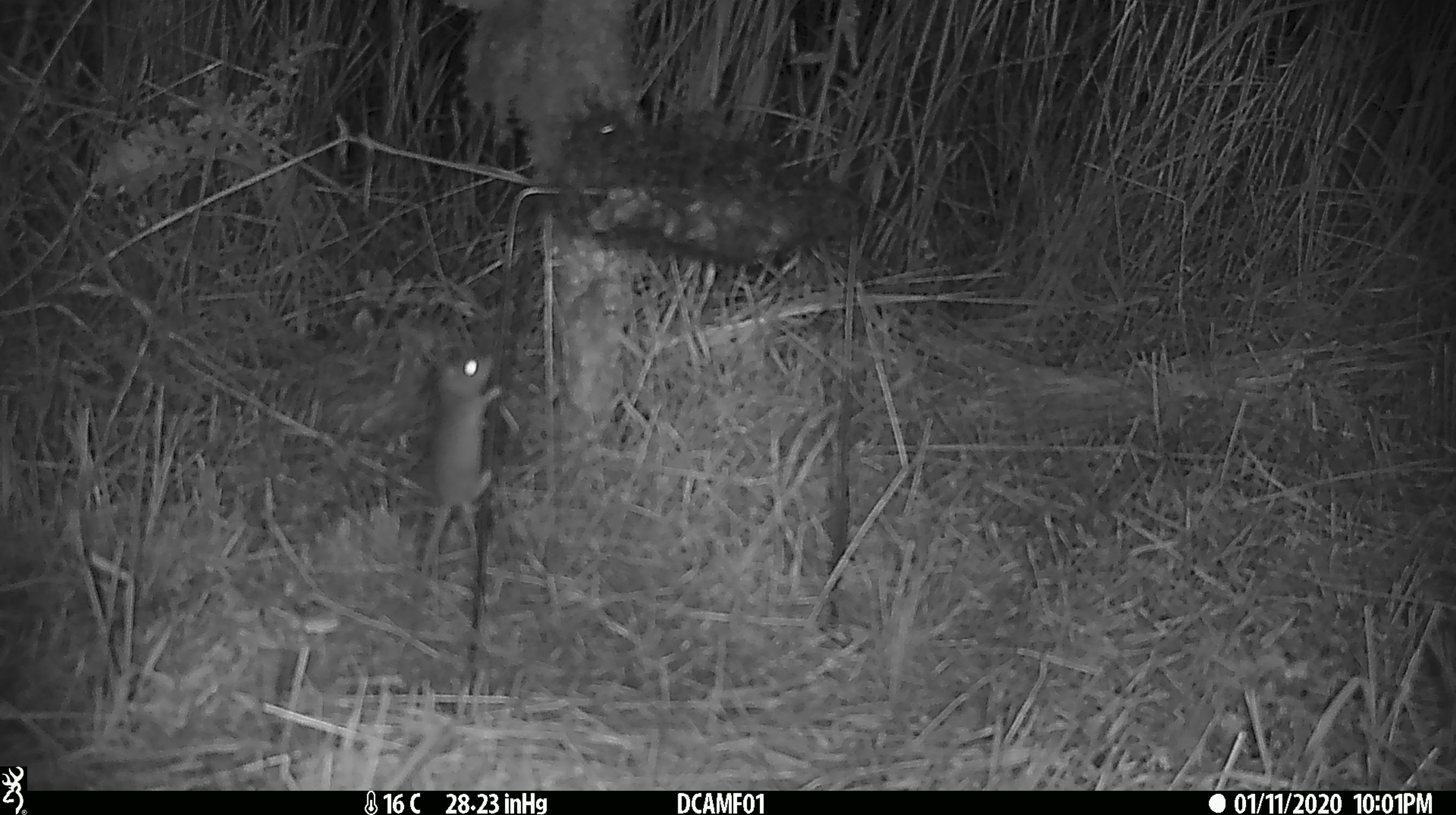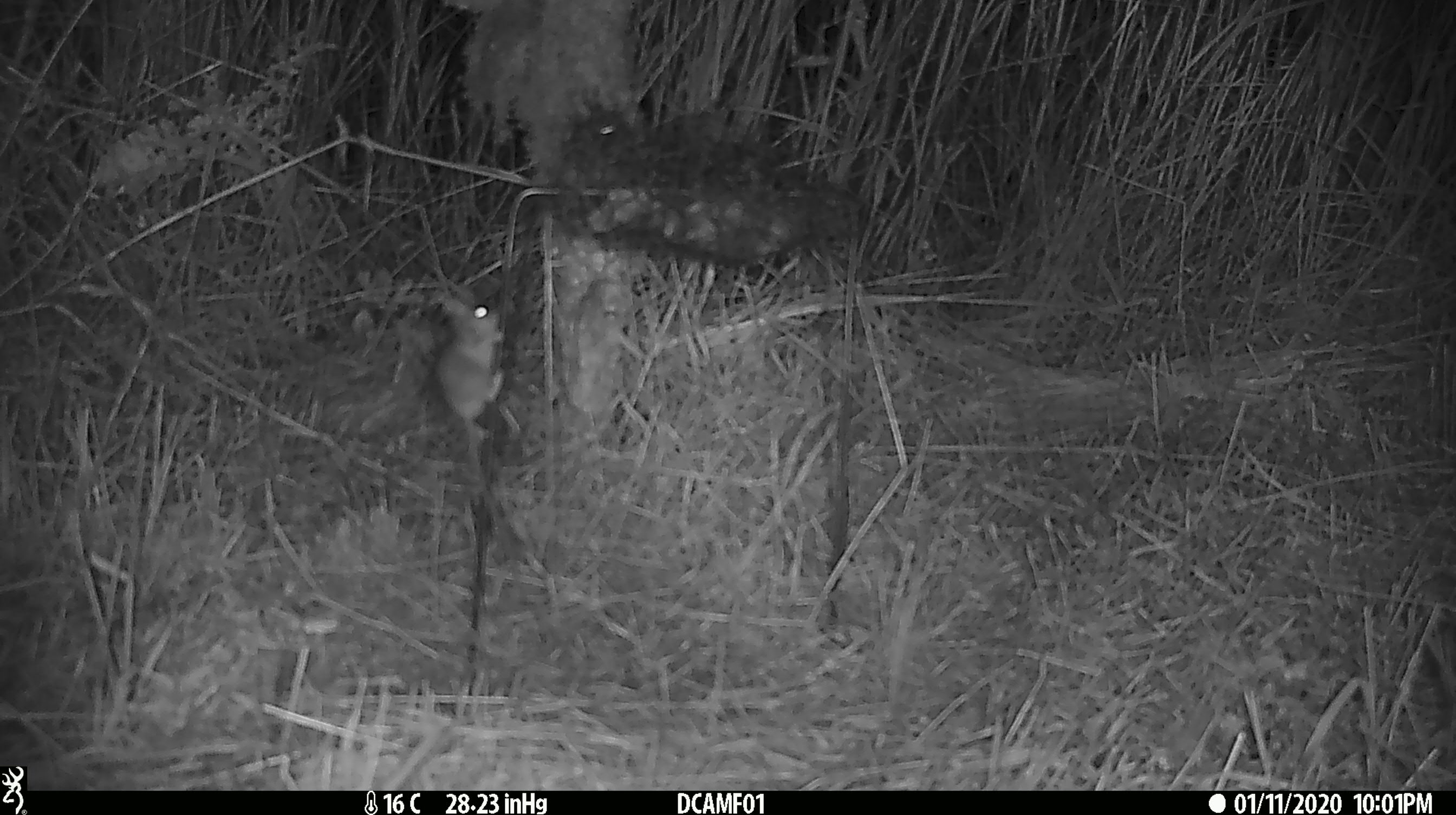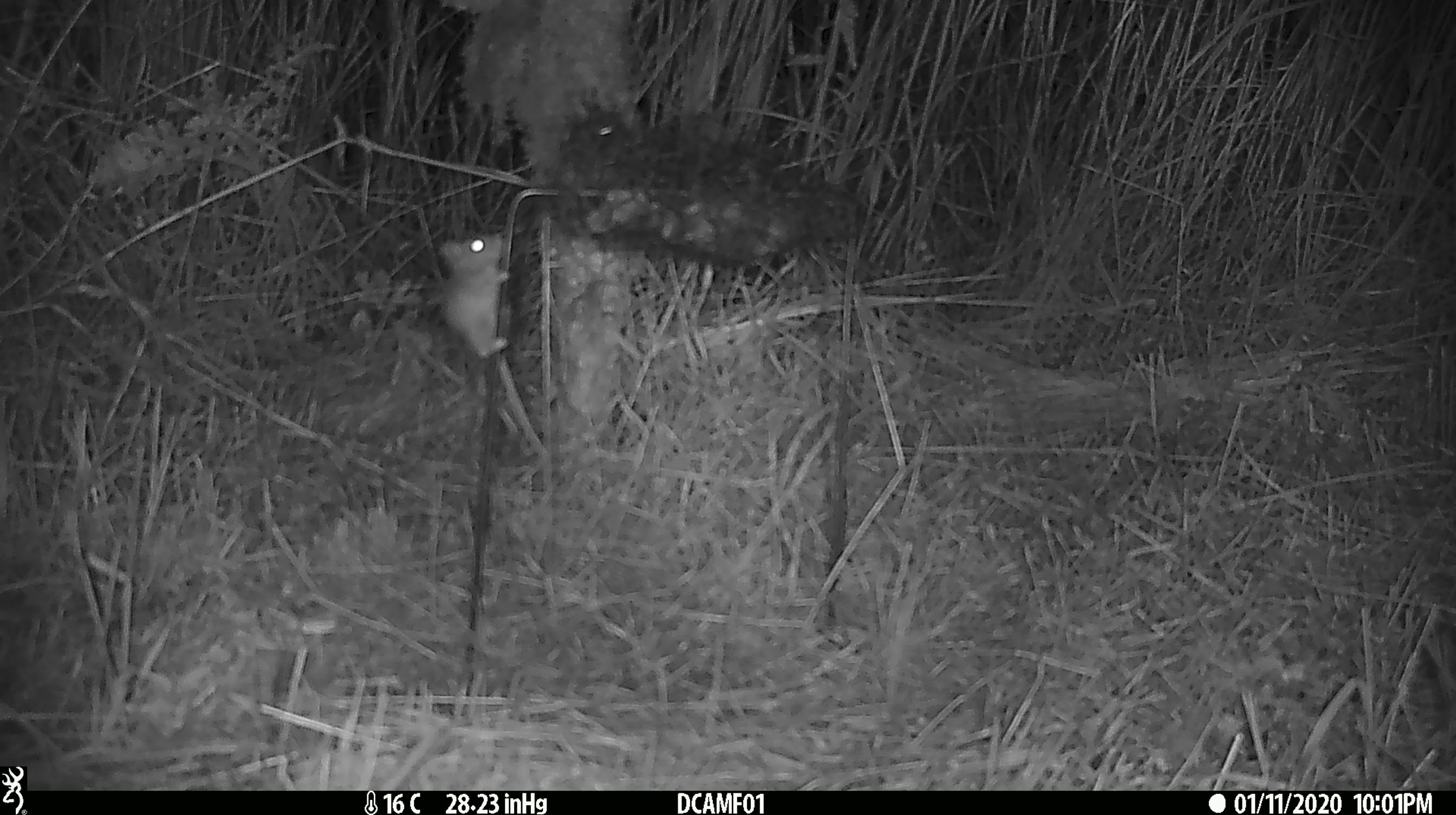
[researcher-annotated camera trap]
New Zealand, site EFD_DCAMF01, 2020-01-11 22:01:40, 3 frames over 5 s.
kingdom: Animalia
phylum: Chordata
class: Mammalia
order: Rodentia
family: Muridae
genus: Mus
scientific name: Mus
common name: mouse